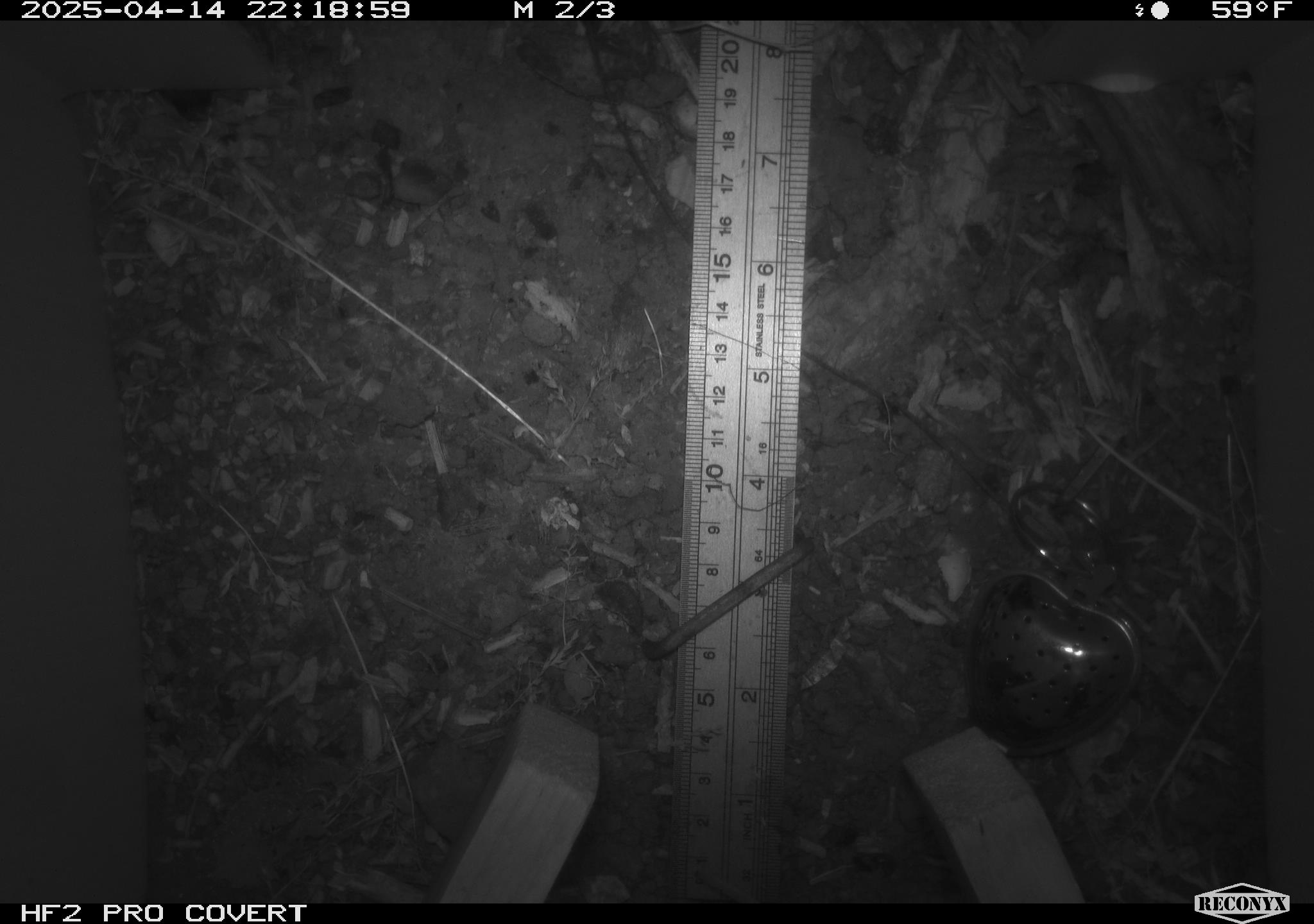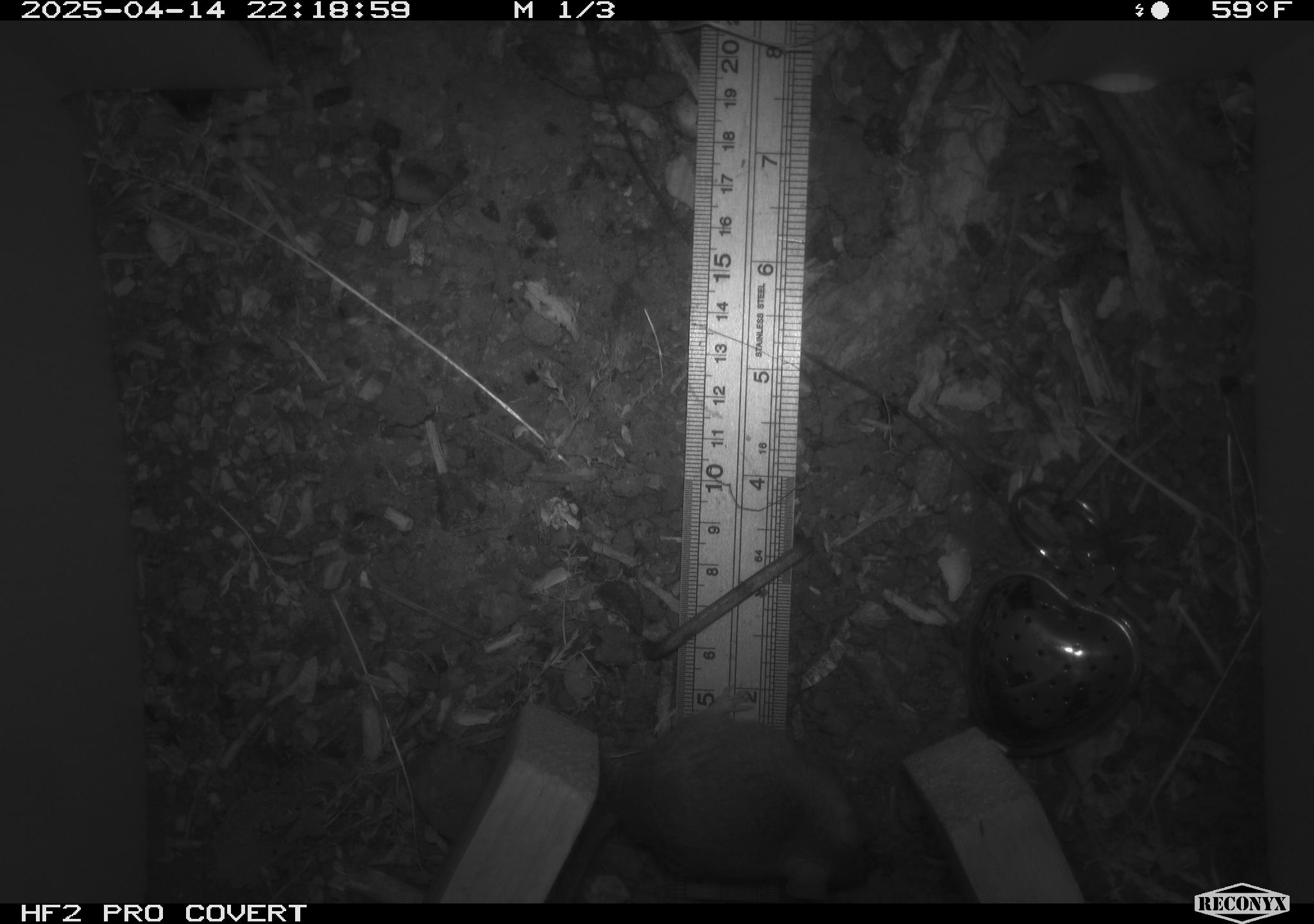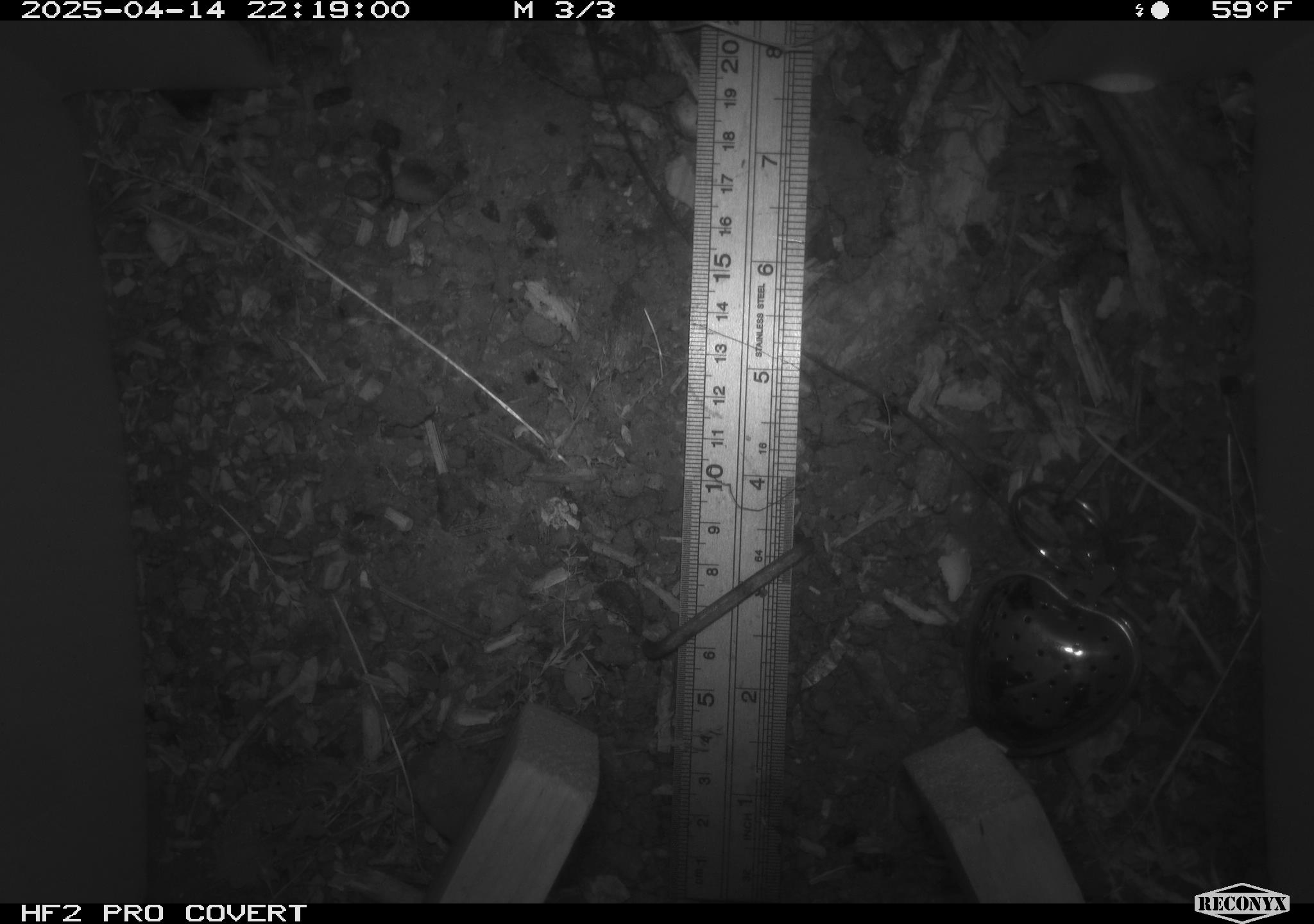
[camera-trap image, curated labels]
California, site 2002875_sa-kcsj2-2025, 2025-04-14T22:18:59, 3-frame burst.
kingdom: Animalia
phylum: Chordata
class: Mammalia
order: Rodentia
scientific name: Rodentia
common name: rodent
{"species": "rodent (Rodentia)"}